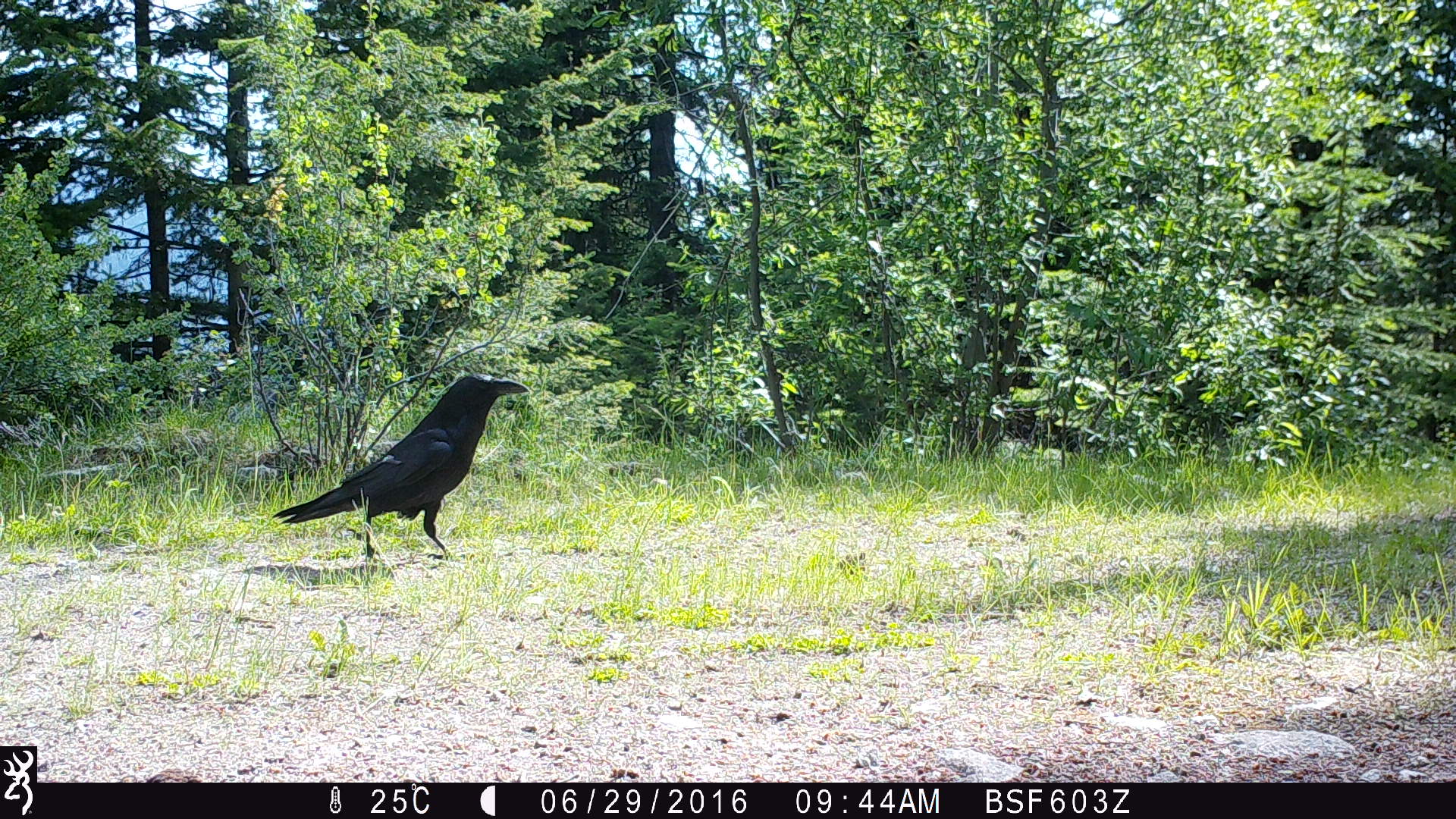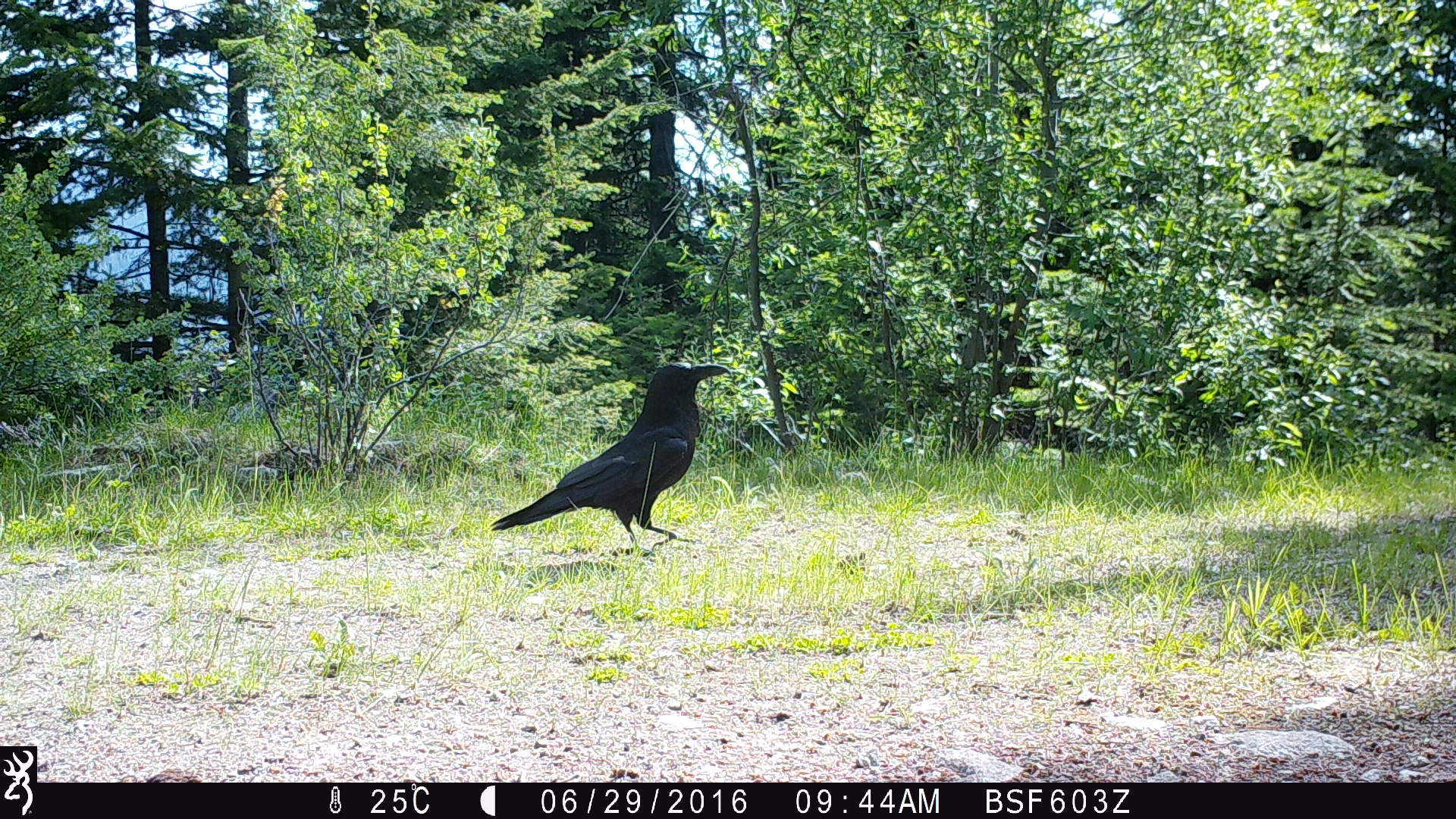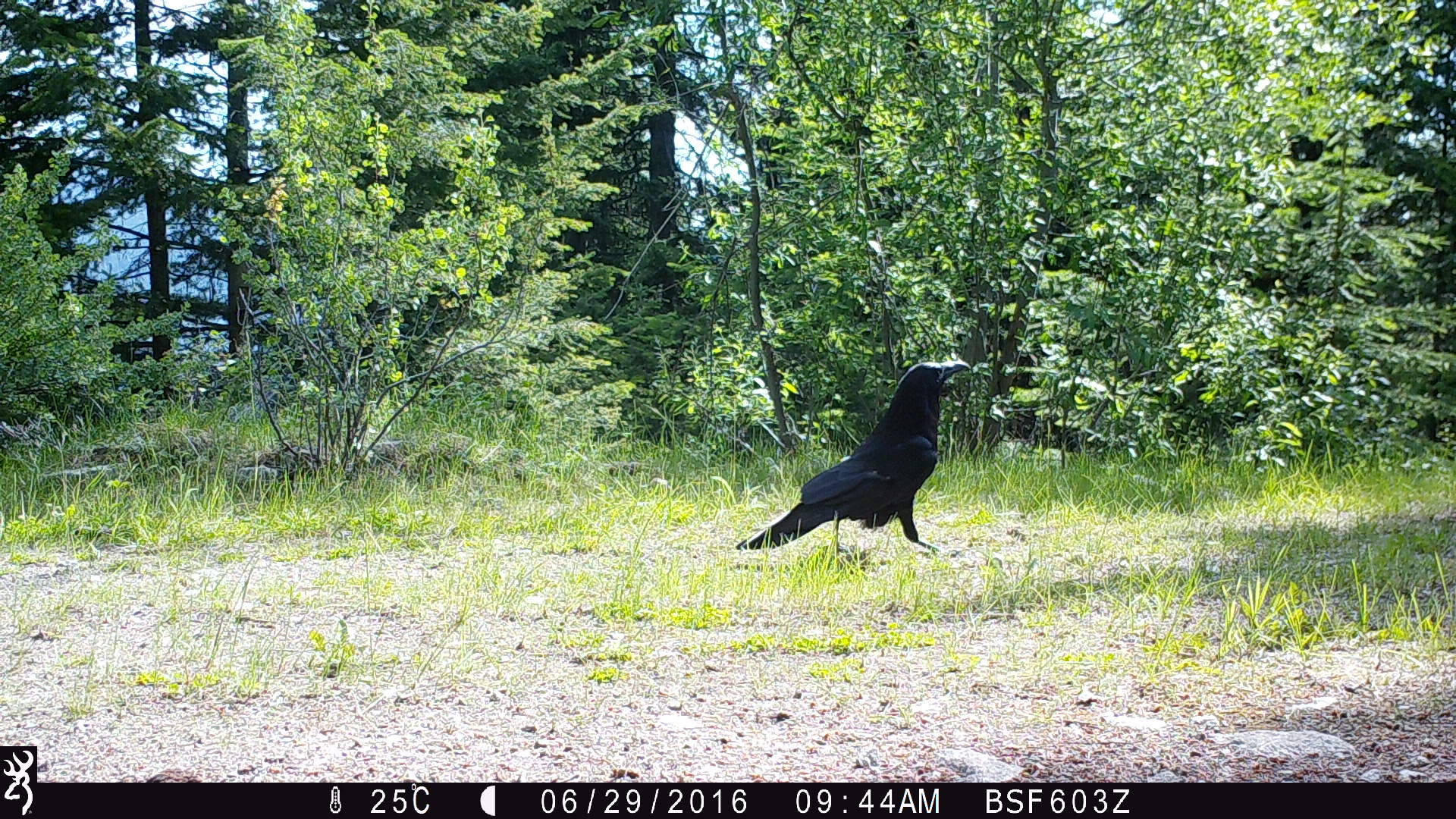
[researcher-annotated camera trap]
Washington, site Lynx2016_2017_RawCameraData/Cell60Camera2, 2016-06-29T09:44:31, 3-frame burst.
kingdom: Animalia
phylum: Chordata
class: Aves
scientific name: Aves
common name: birds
Aves (birds). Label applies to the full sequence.